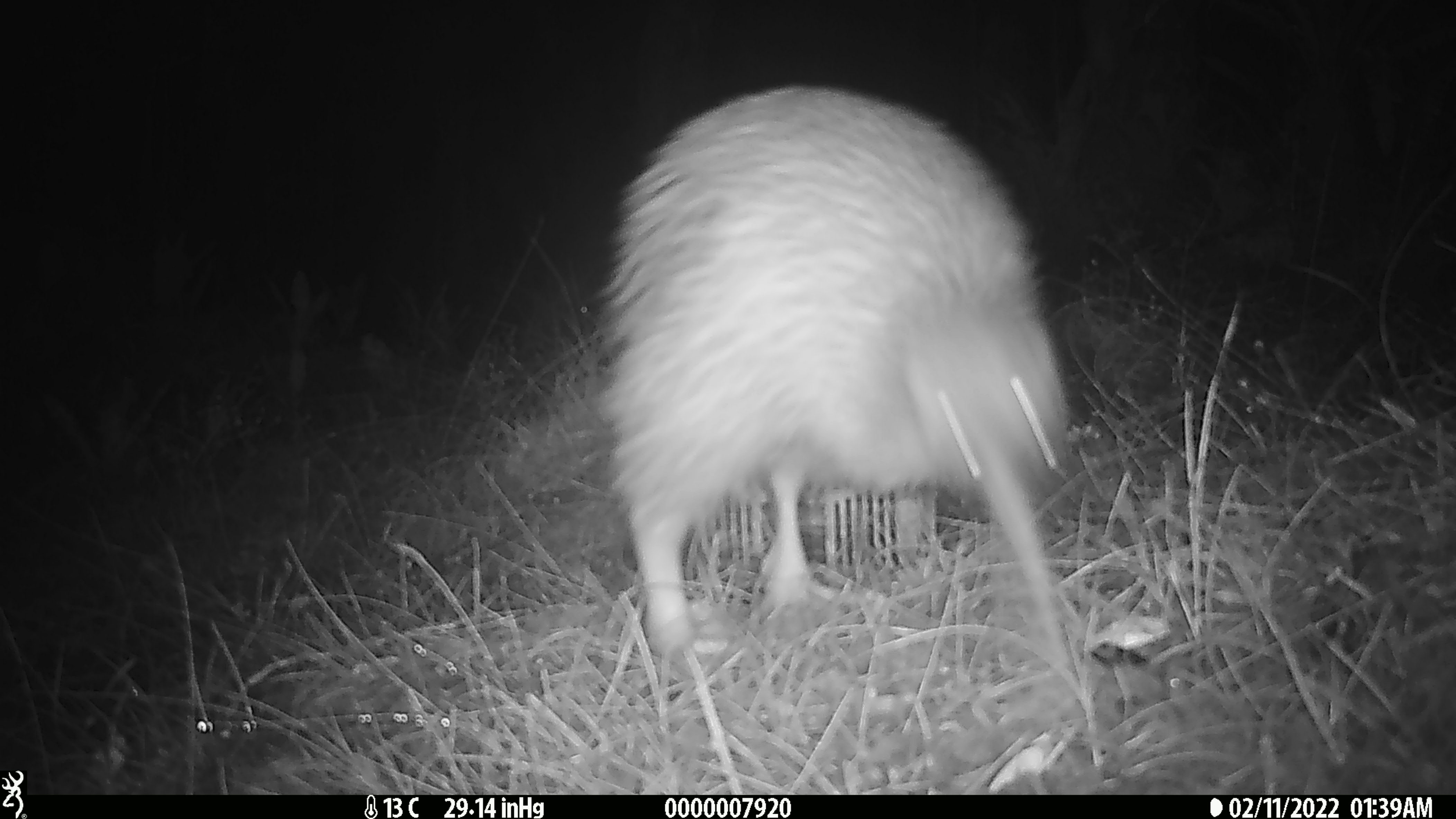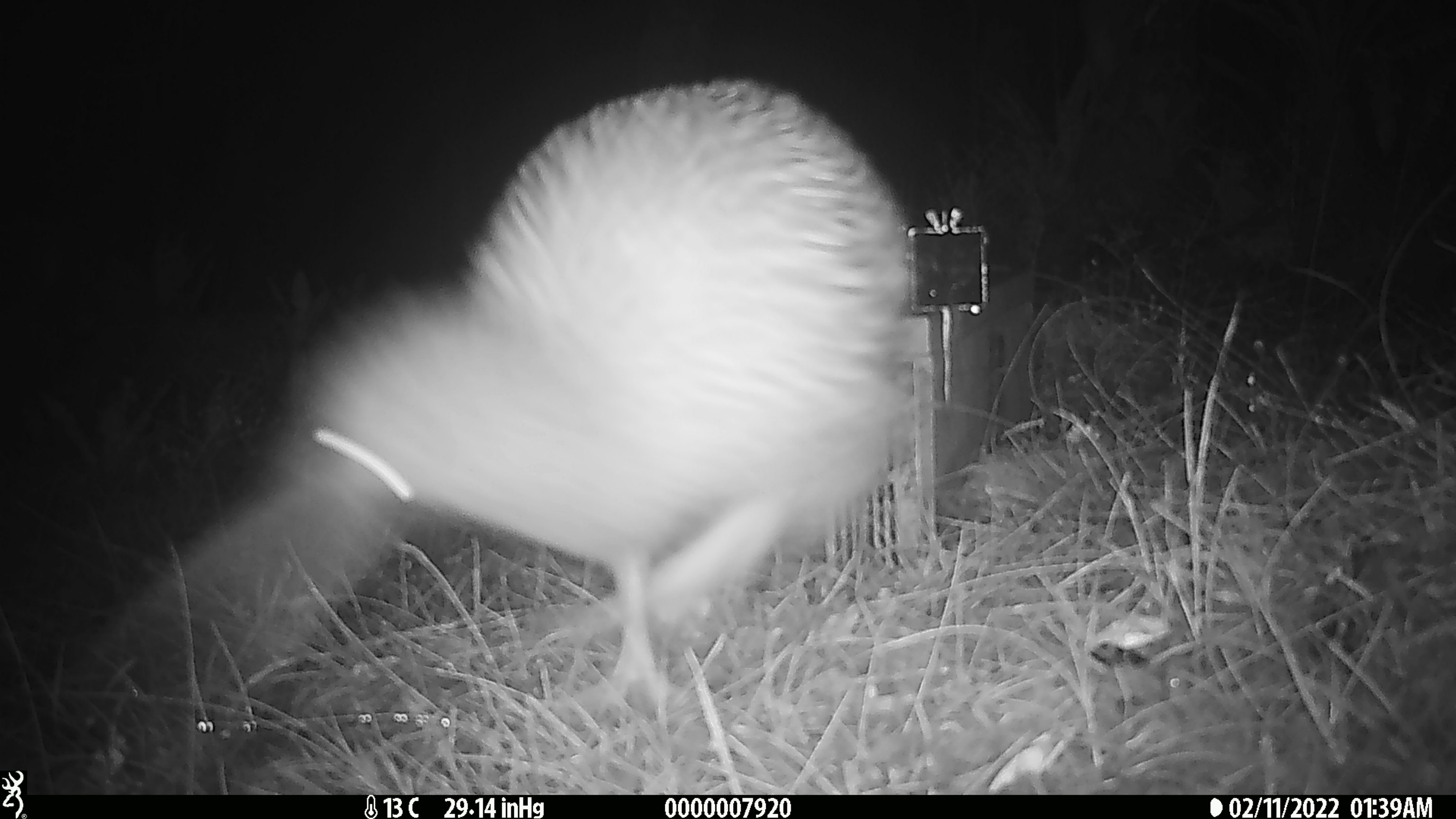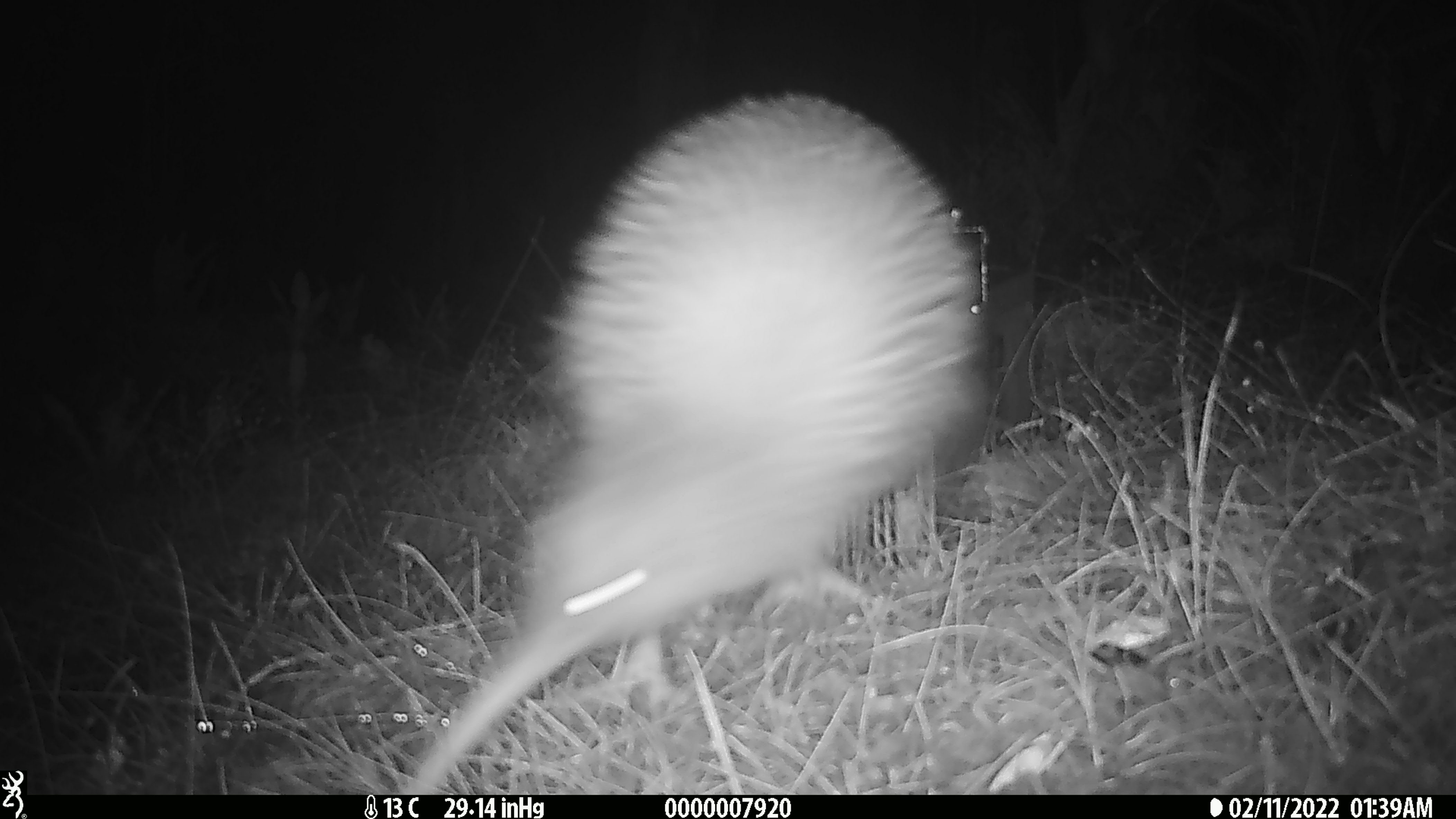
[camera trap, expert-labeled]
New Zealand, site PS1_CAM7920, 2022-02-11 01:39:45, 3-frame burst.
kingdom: Animalia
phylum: Chordata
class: Aves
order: Apterygiformes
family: Apterygidae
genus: Apteryx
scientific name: Apteryx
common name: kiwi